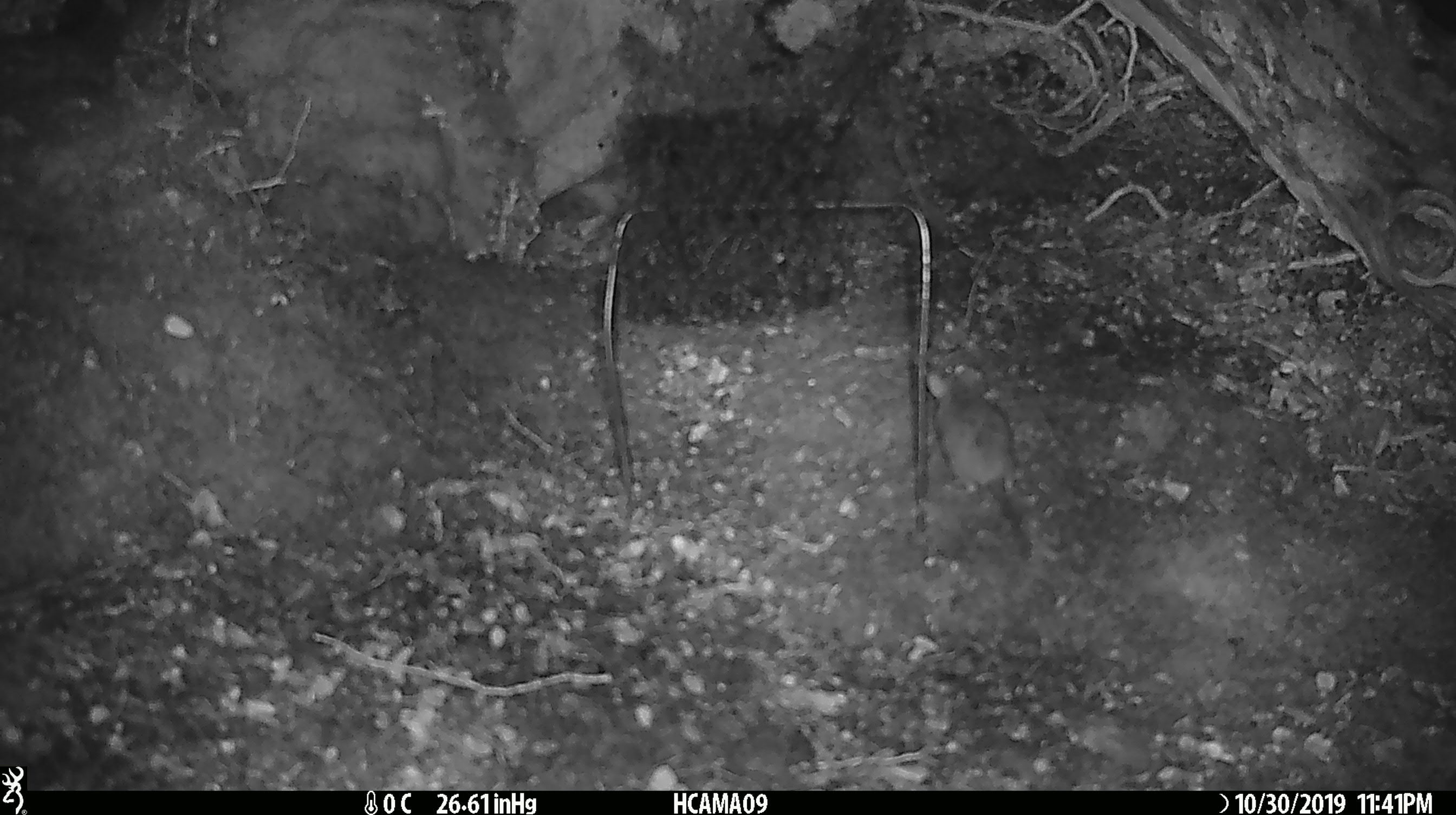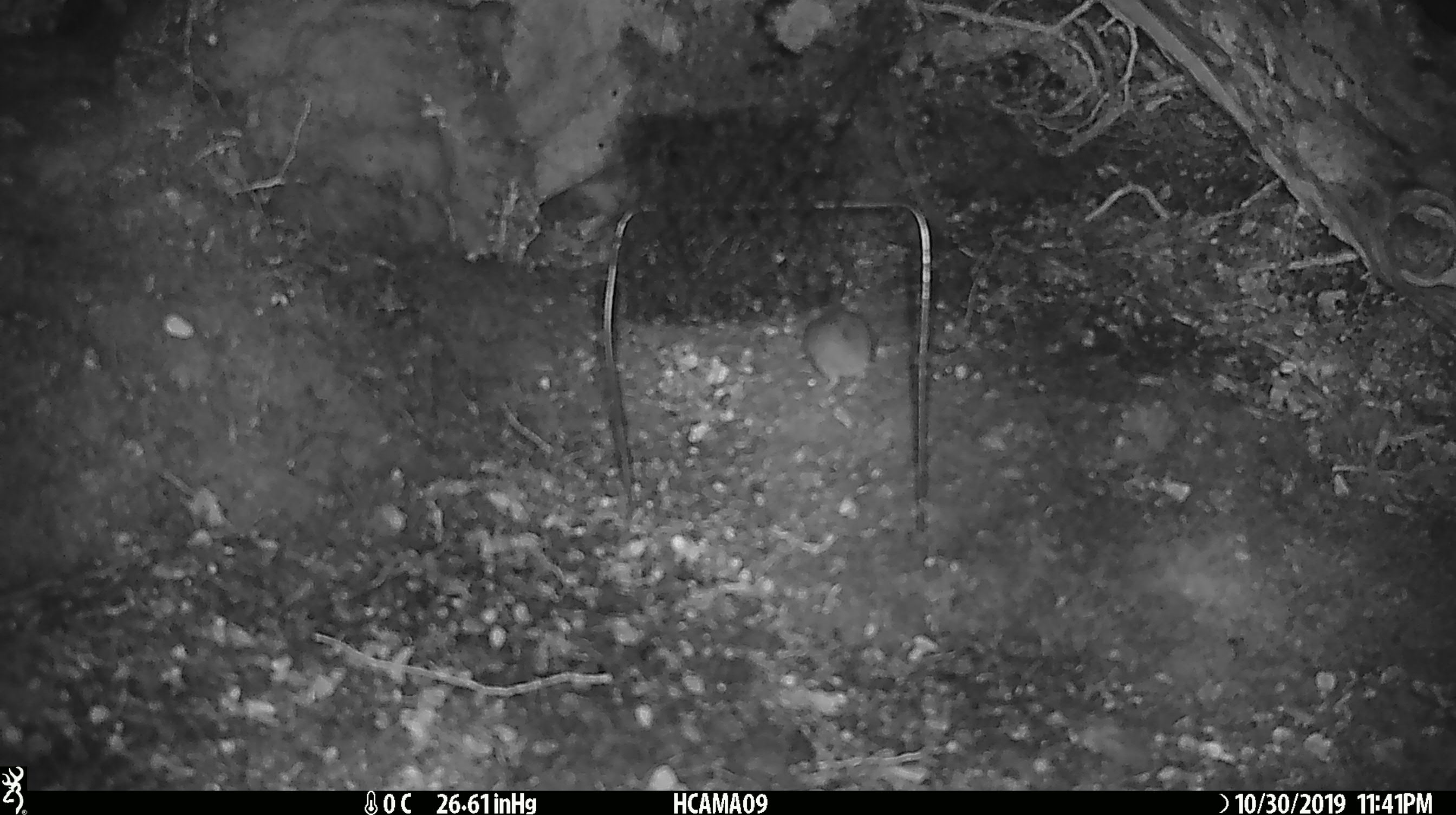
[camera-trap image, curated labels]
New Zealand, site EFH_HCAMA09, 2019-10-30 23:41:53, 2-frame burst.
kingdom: Animalia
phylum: Chordata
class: Mammalia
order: Rodentia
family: Muridae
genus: Mus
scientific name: Mus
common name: mouse